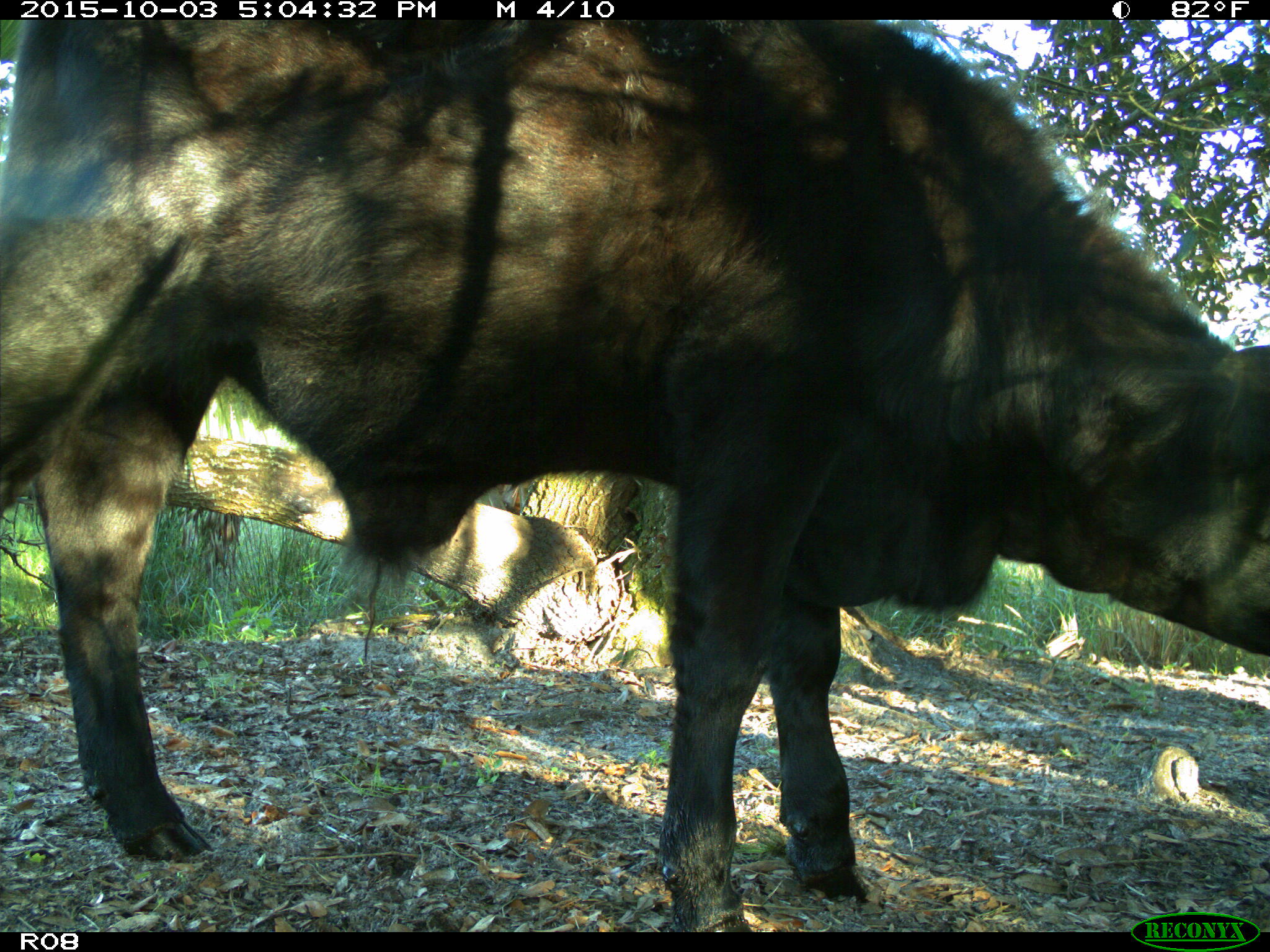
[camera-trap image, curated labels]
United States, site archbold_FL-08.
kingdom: Animalia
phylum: Chordata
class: Mammalia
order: Artiodactyla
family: Bovidae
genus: Bos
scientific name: Bos taurus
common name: domestic cow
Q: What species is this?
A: Bos taurus (domestic cow).